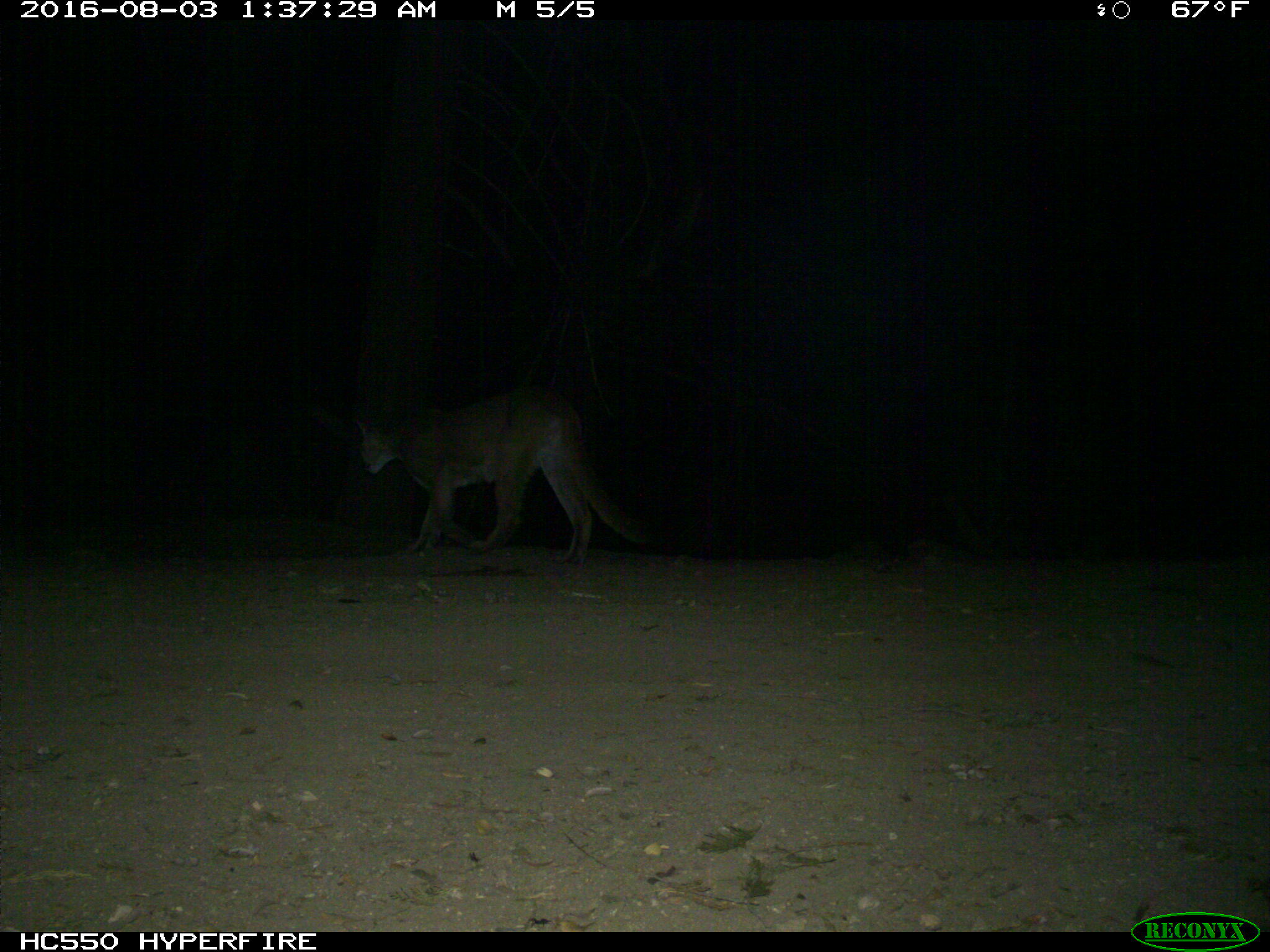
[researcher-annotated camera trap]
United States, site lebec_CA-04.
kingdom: Animalia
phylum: Chordata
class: Mammalia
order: Carnivora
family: Felidae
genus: Puma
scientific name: Puma concolor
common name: mountain lion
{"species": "Puma concolor (mountain lion)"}